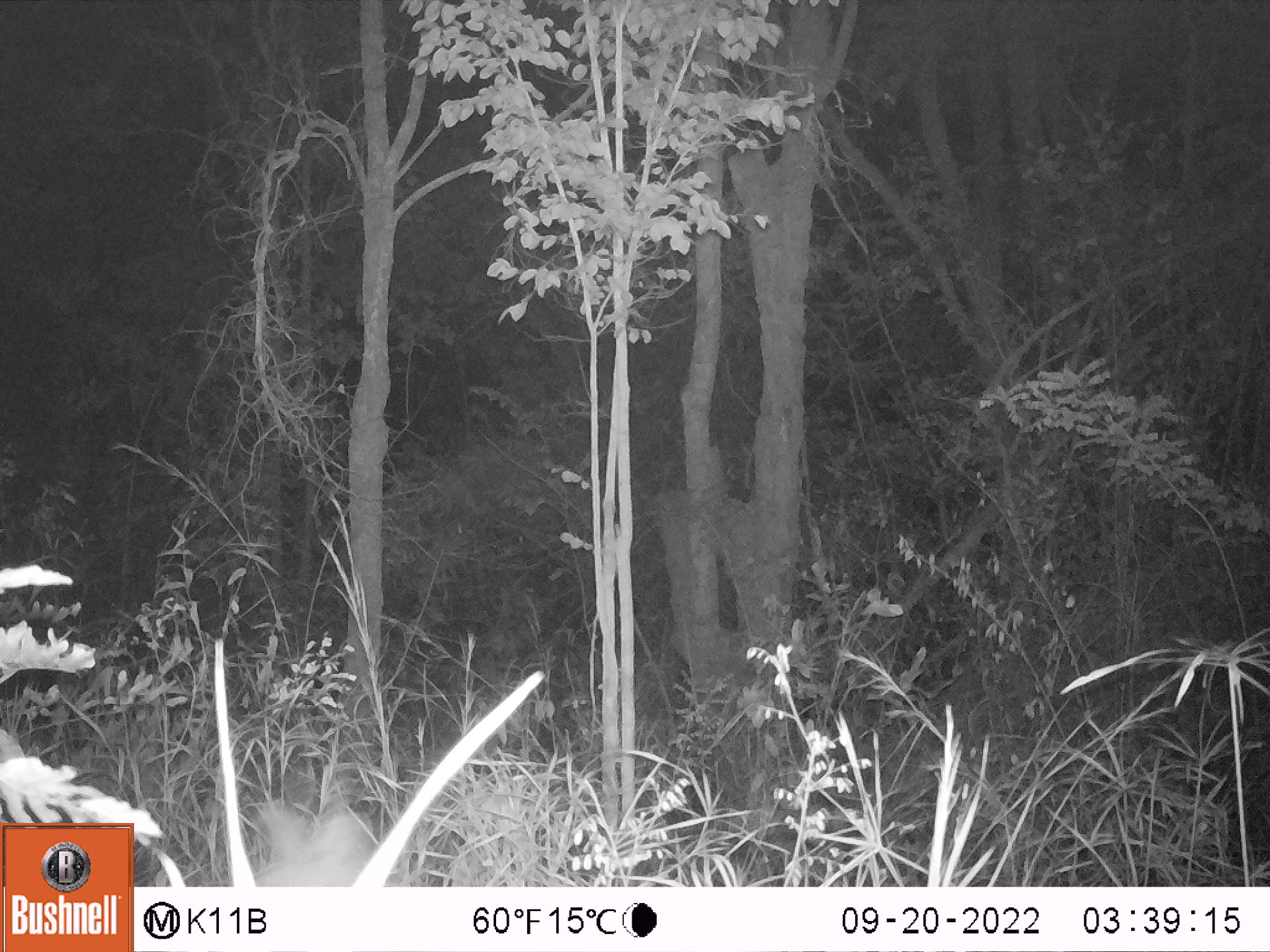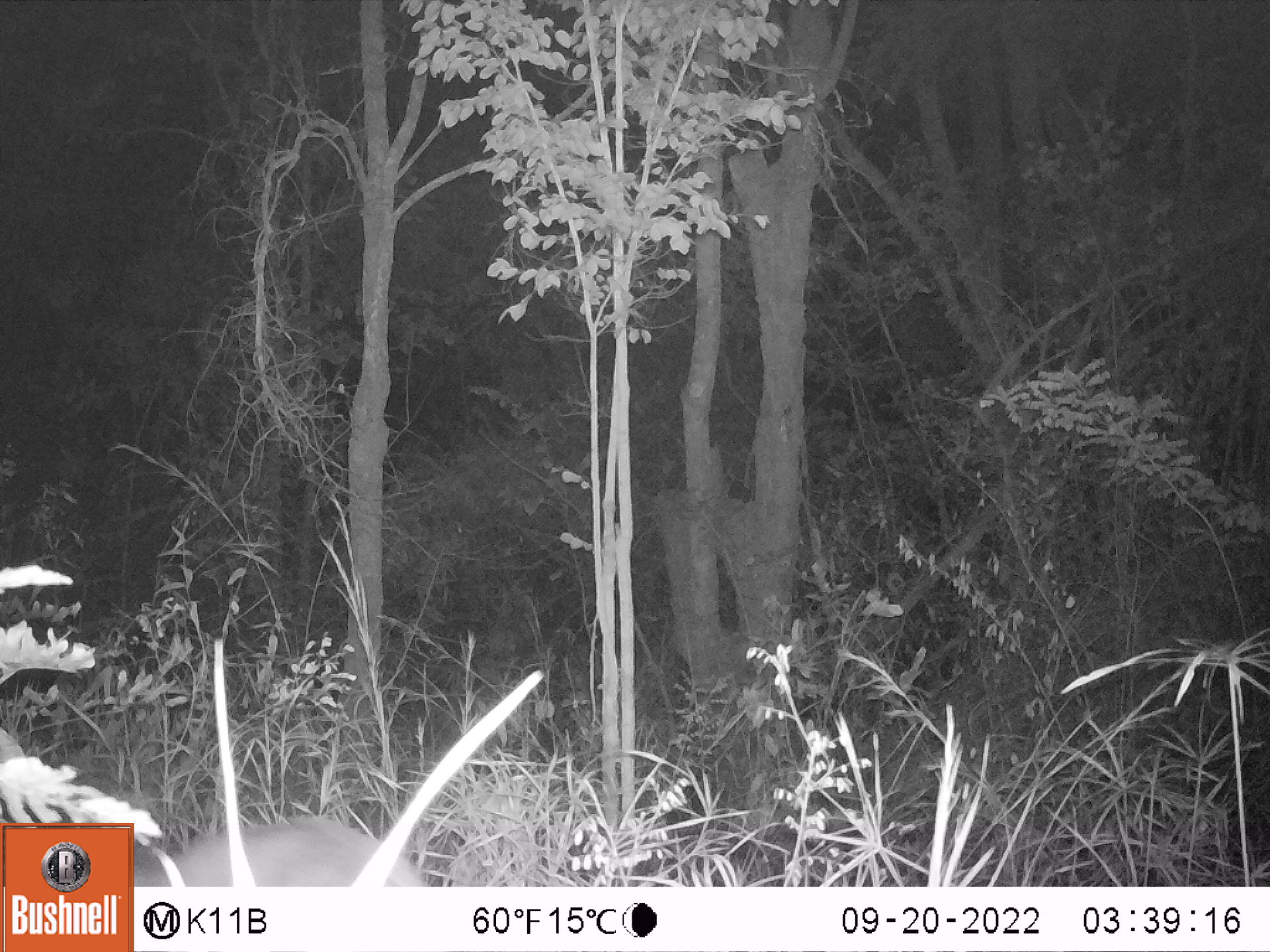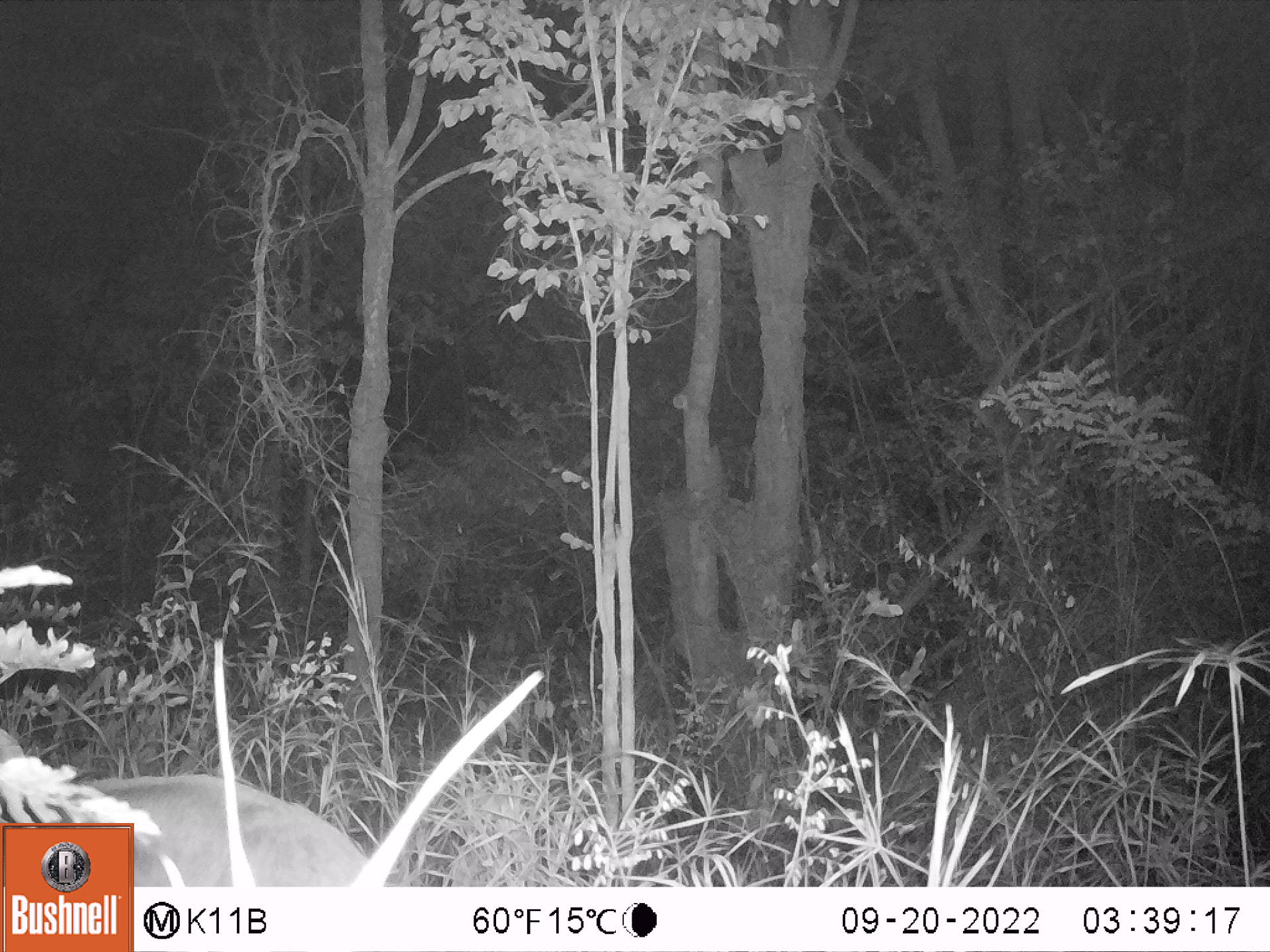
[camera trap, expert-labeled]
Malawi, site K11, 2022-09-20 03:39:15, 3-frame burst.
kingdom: Animalia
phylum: Chordata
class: Mammalia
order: Artiodactyla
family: Bovidae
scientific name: Antilopinae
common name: small antelope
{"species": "small antelope (Antilopinae)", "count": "1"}